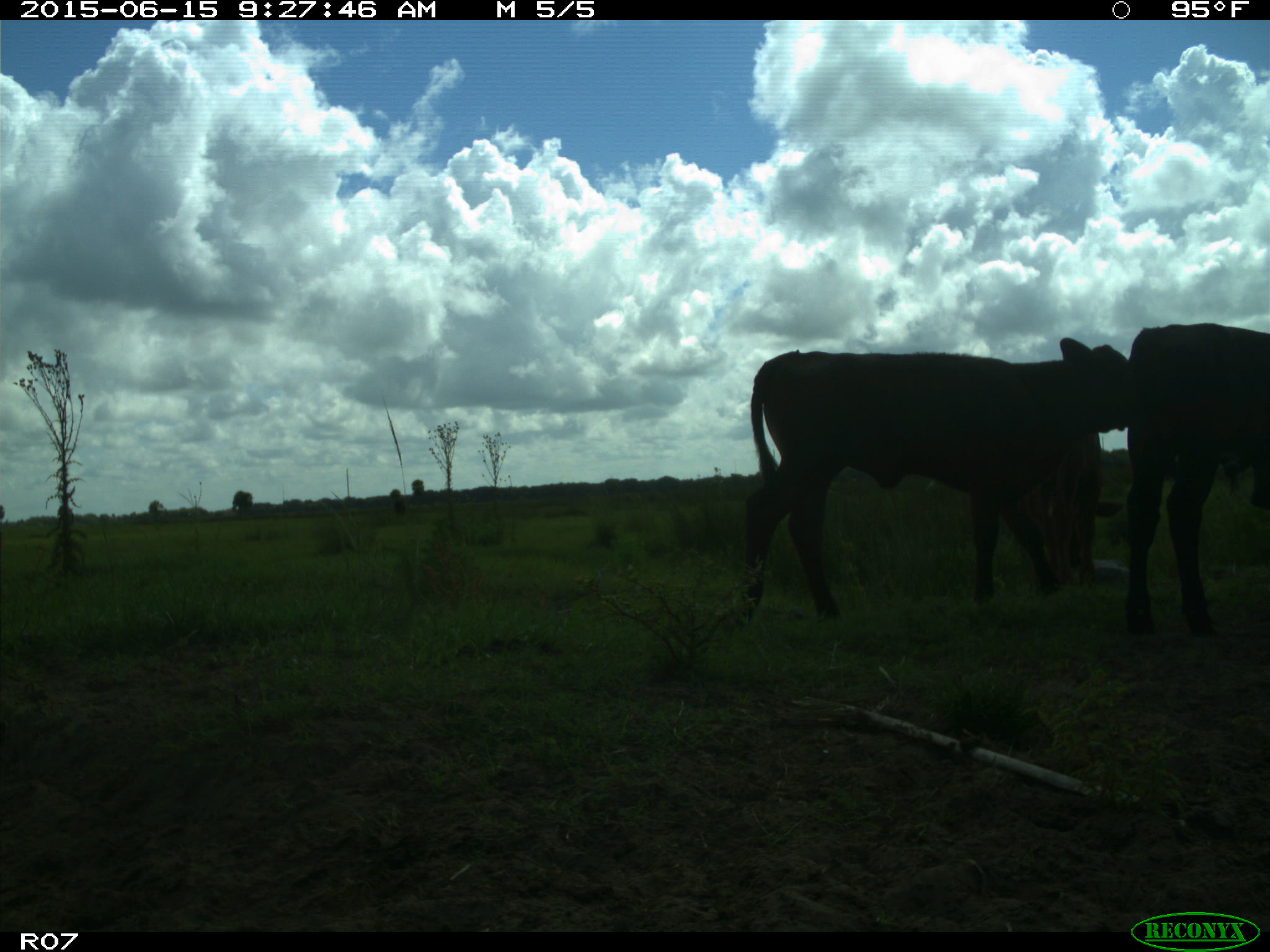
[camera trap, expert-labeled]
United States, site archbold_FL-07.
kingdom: Animalia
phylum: Chordata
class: Mammalia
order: Artiodactyla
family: Bovidae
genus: Bos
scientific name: Bos taurus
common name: domestic cow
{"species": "Bos taurus (domestic cow)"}